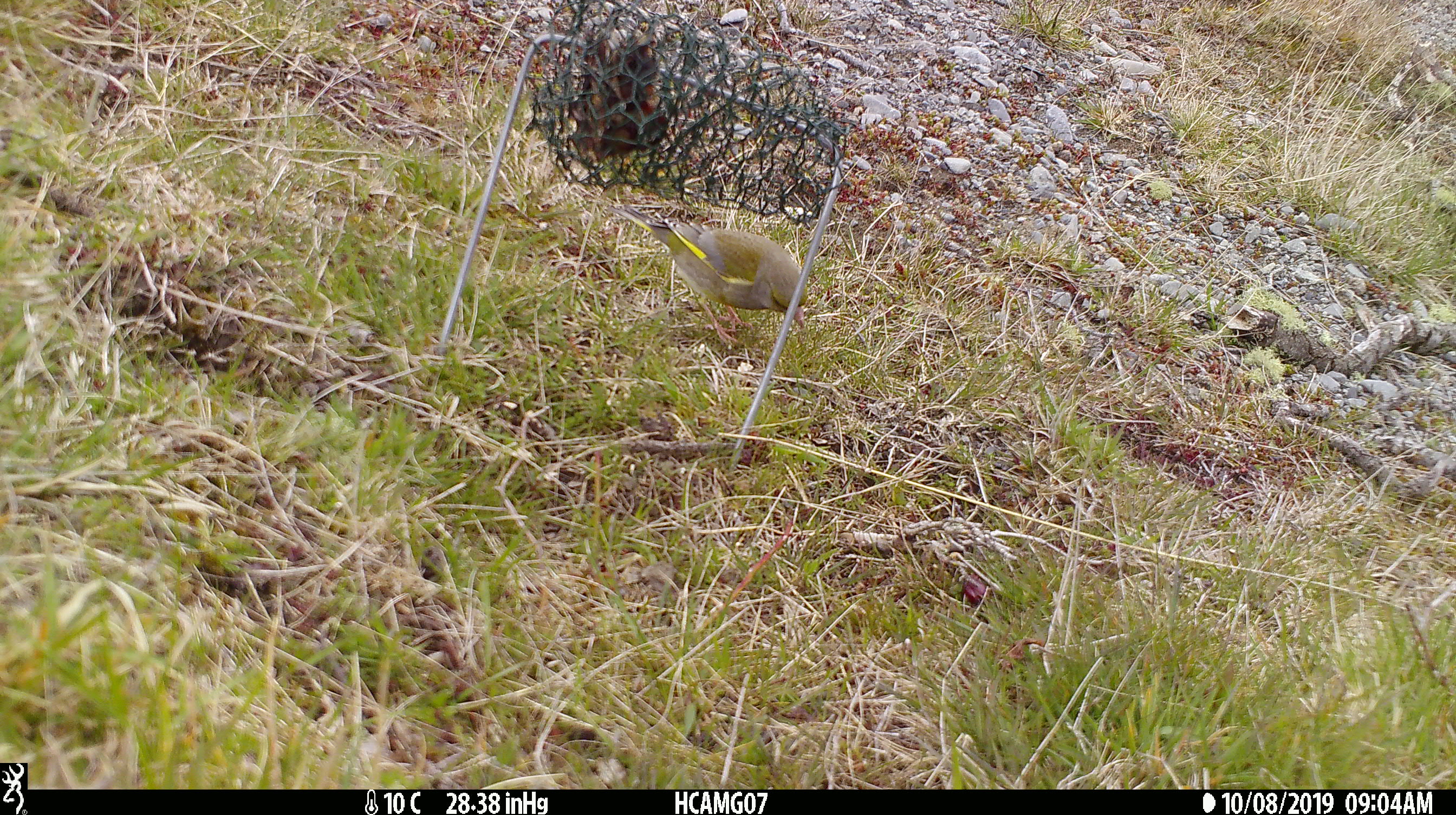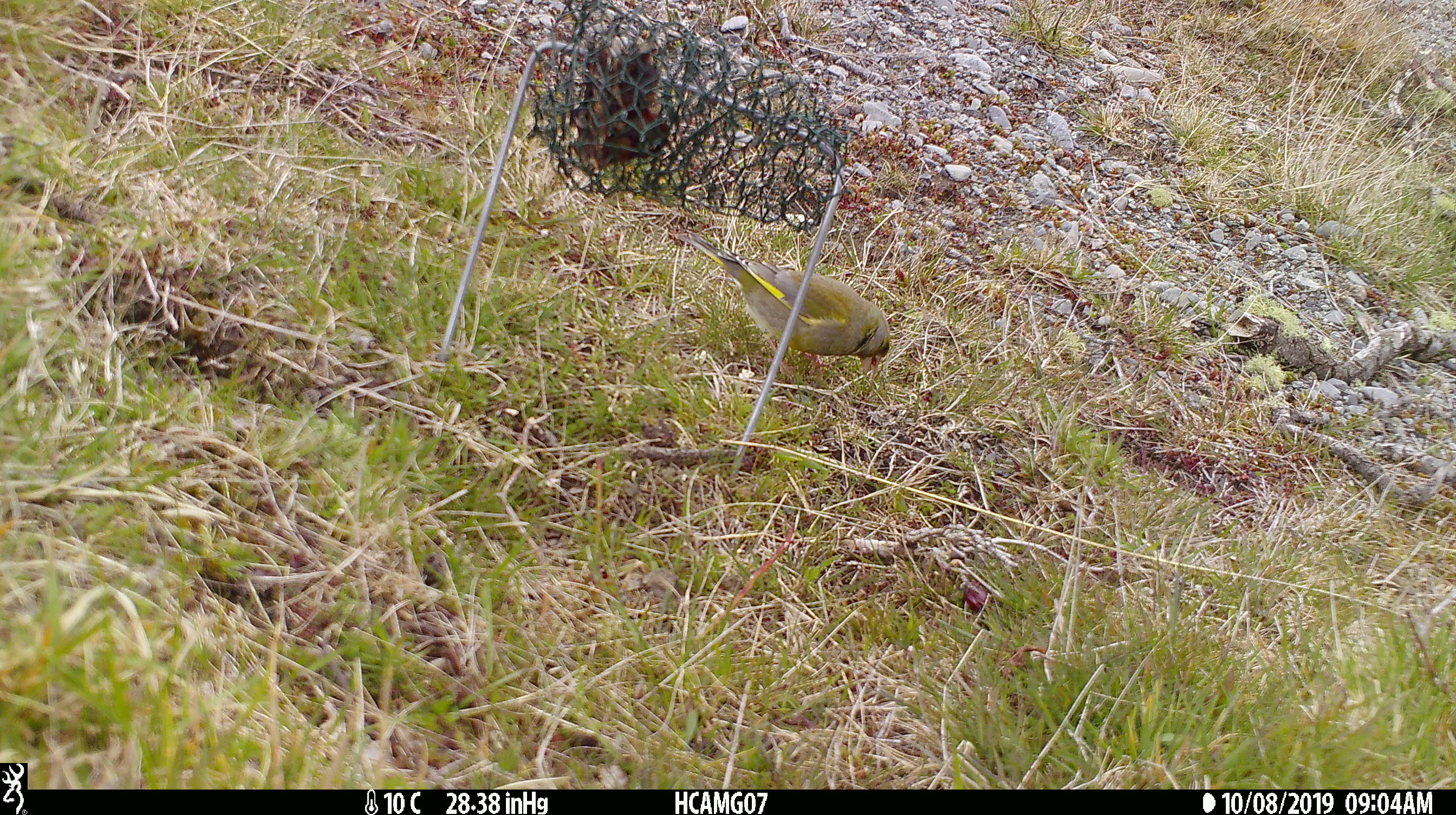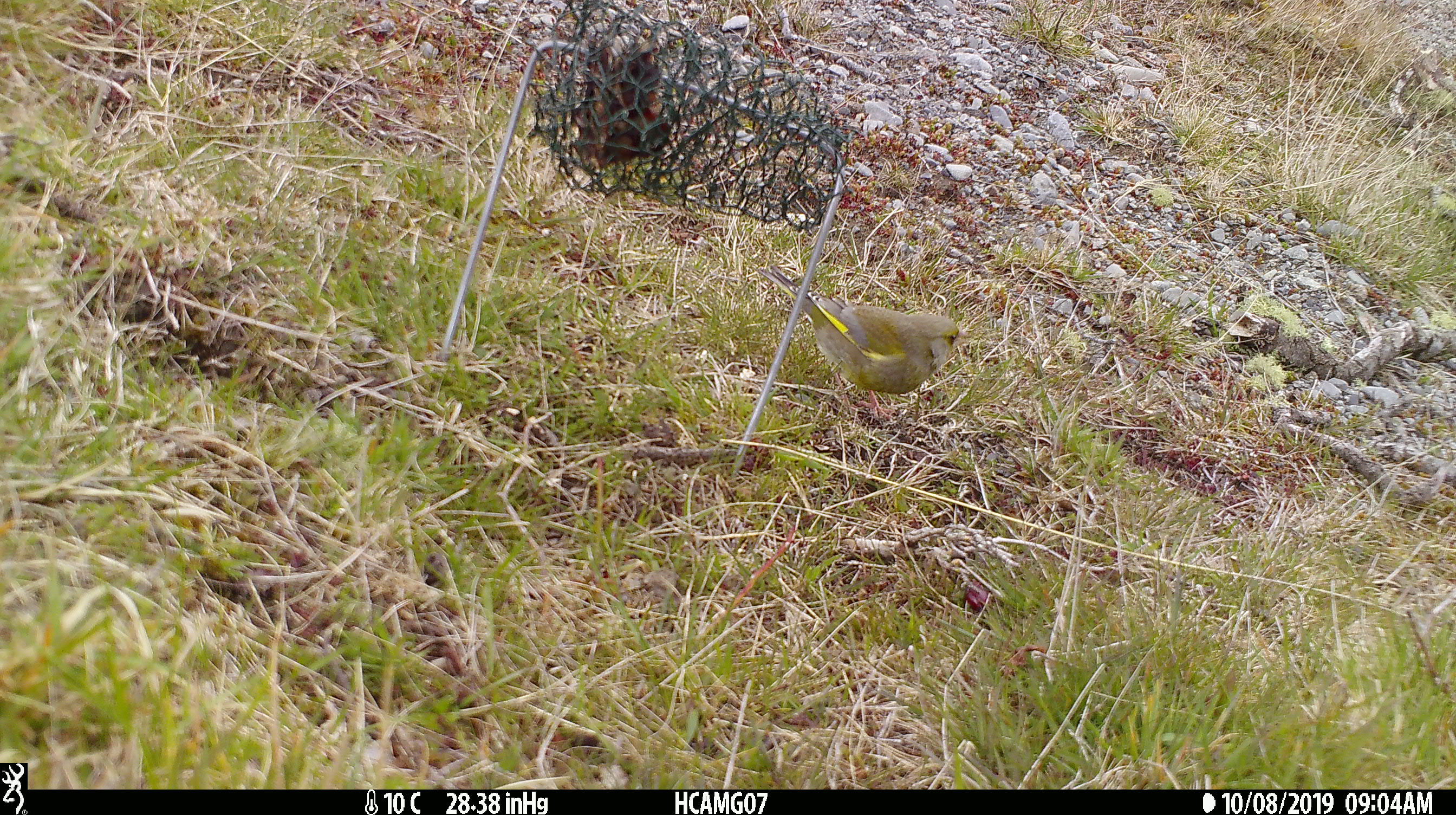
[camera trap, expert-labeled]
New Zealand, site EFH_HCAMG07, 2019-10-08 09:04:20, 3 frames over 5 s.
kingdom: Animalia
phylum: Chordata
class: Aves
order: Passeriformes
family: Fringillidae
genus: Chloris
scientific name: Chloris chloris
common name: greenfinch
Greenfinch (Chloris chloris).